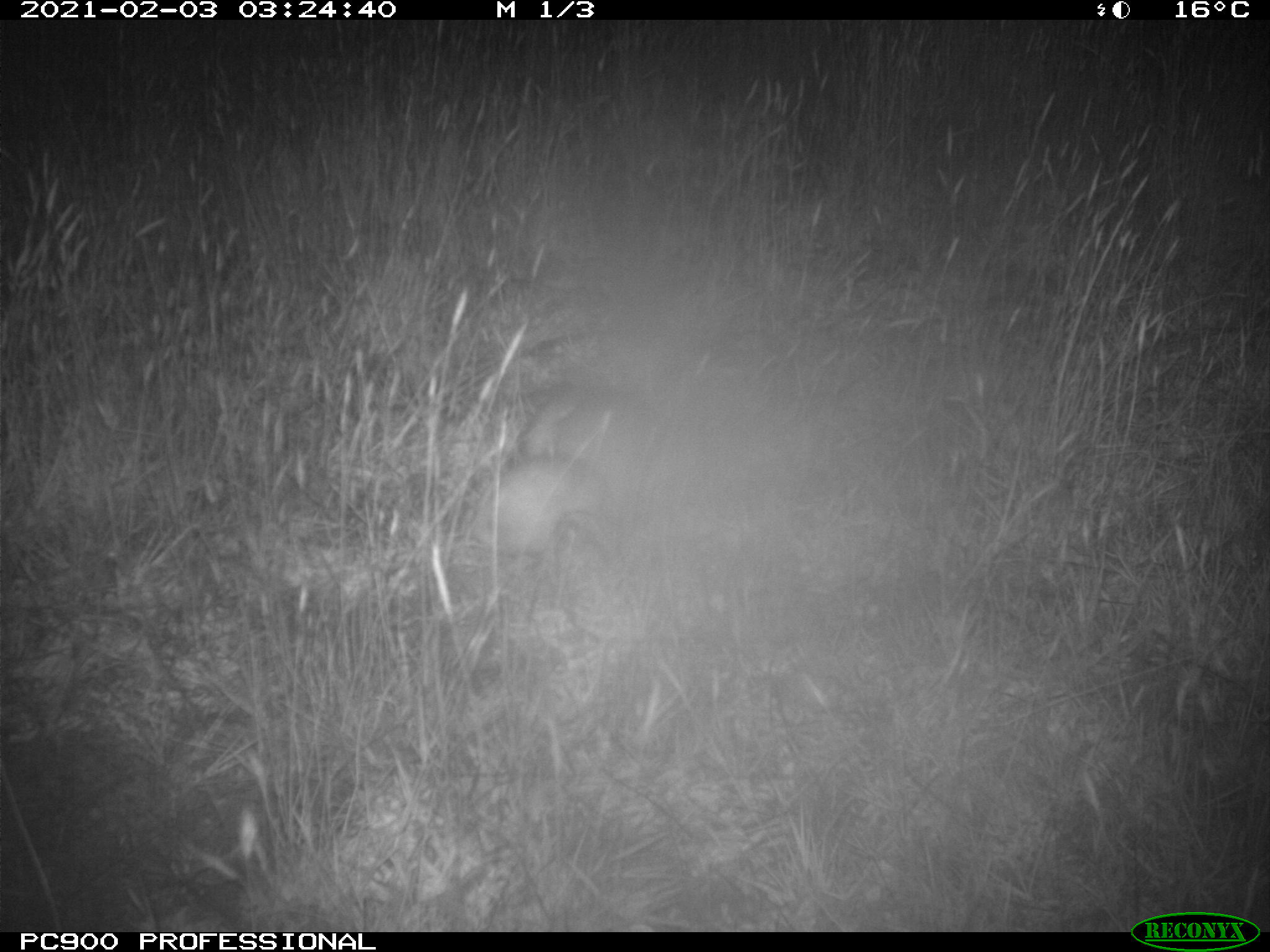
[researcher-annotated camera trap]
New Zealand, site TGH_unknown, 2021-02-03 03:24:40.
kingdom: Animalia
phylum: Chordata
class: Mammalia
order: Carnivora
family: Mustelidae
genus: Mustela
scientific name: Mustela furo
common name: ferret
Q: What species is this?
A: Ferret (Mustela furo).